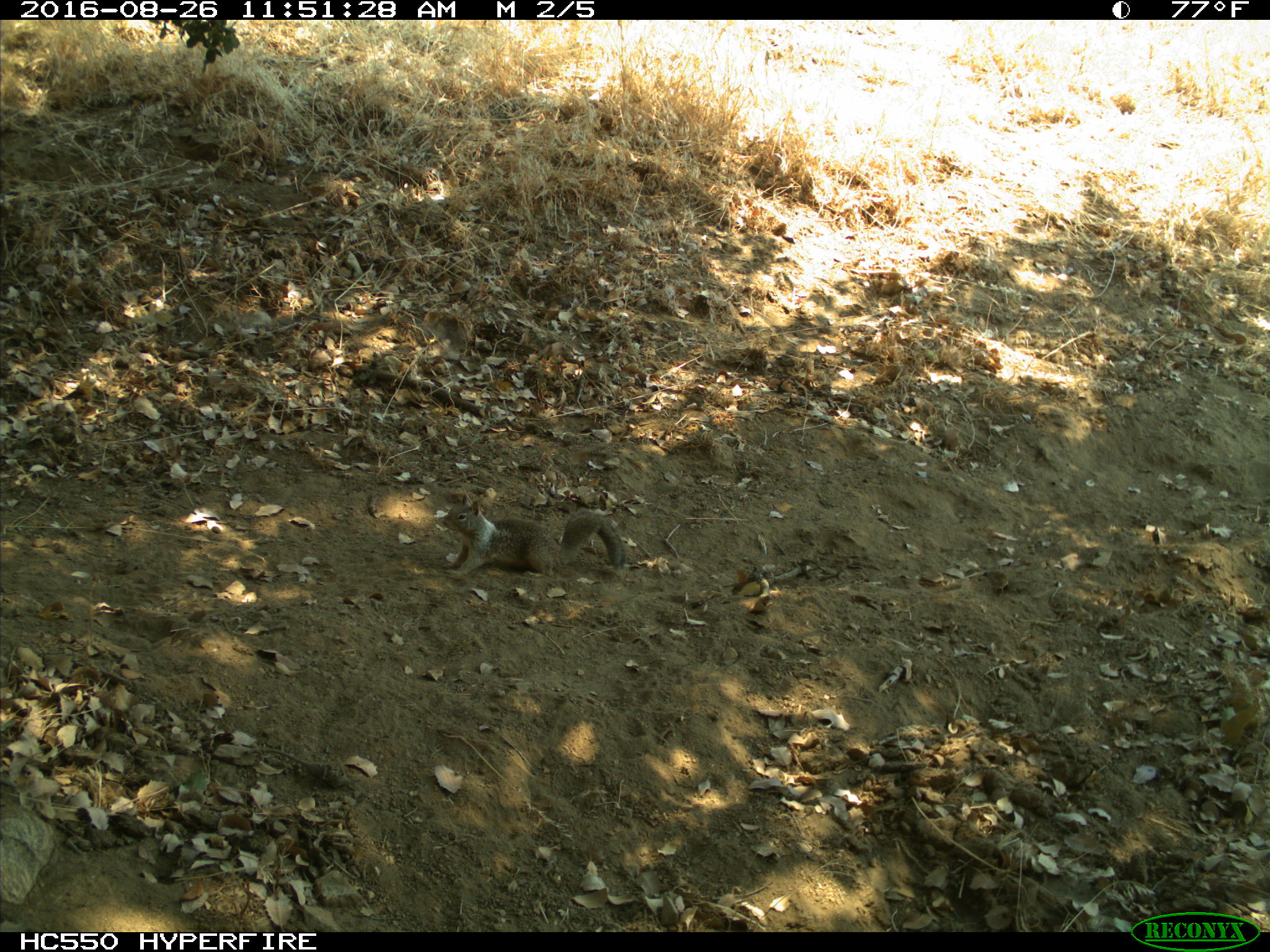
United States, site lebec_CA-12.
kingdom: Animalia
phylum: Chordata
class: Mammalia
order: Rodentia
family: Sciuridae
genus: Otospermophilus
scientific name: Otospermophilus beecheyi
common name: california ground squirrel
Otospermophilus beecheyi (california ground squirrel).